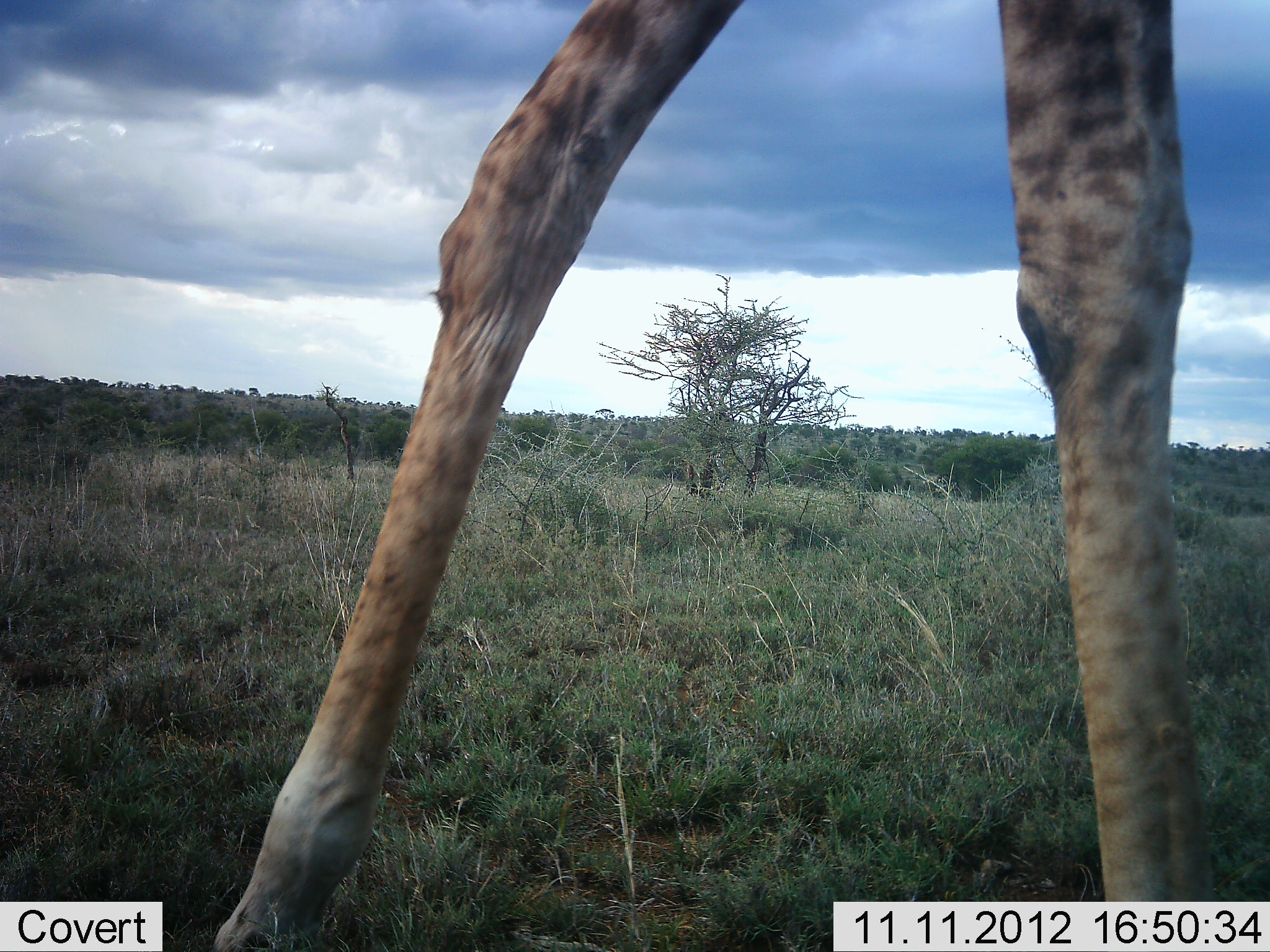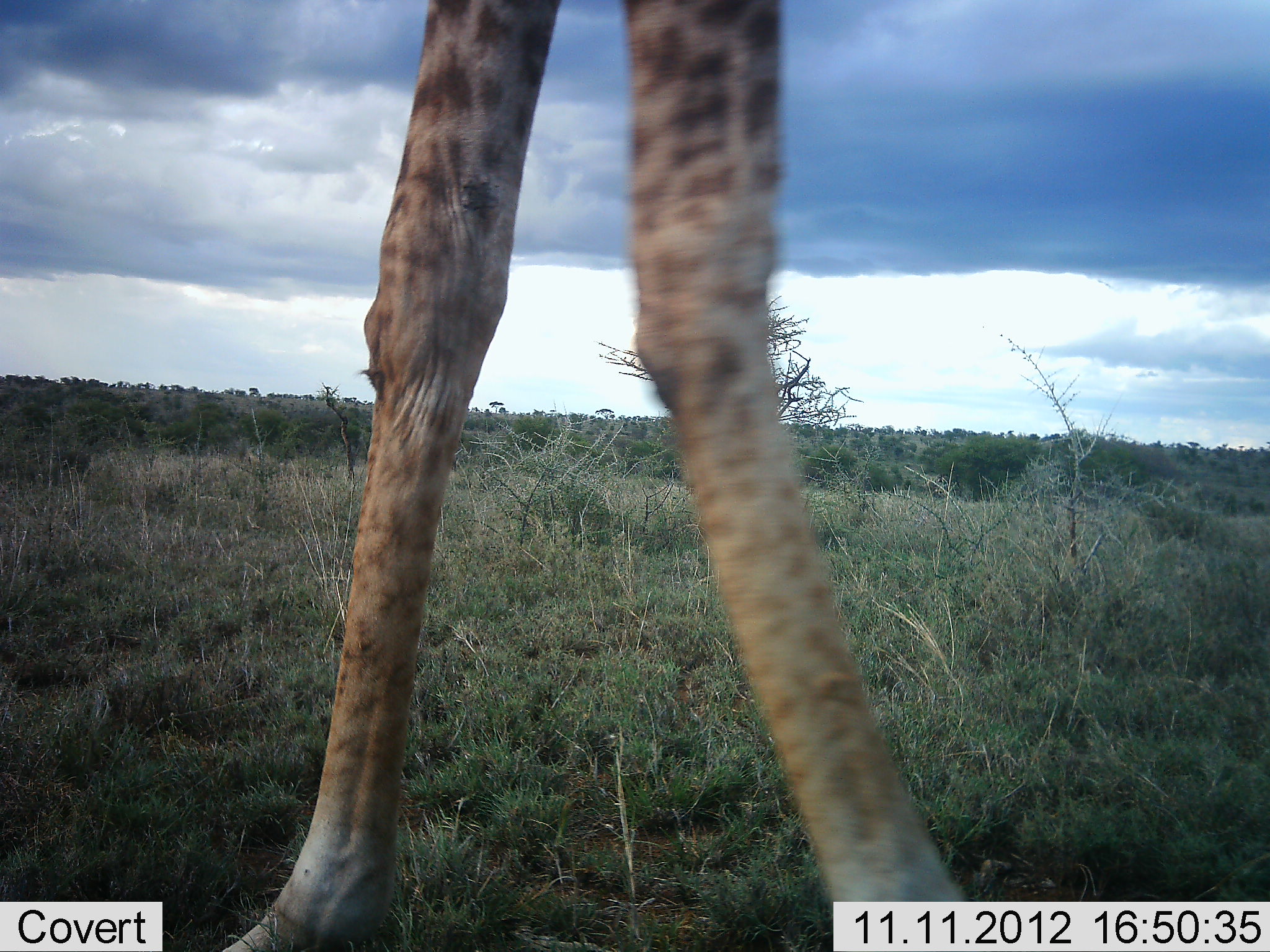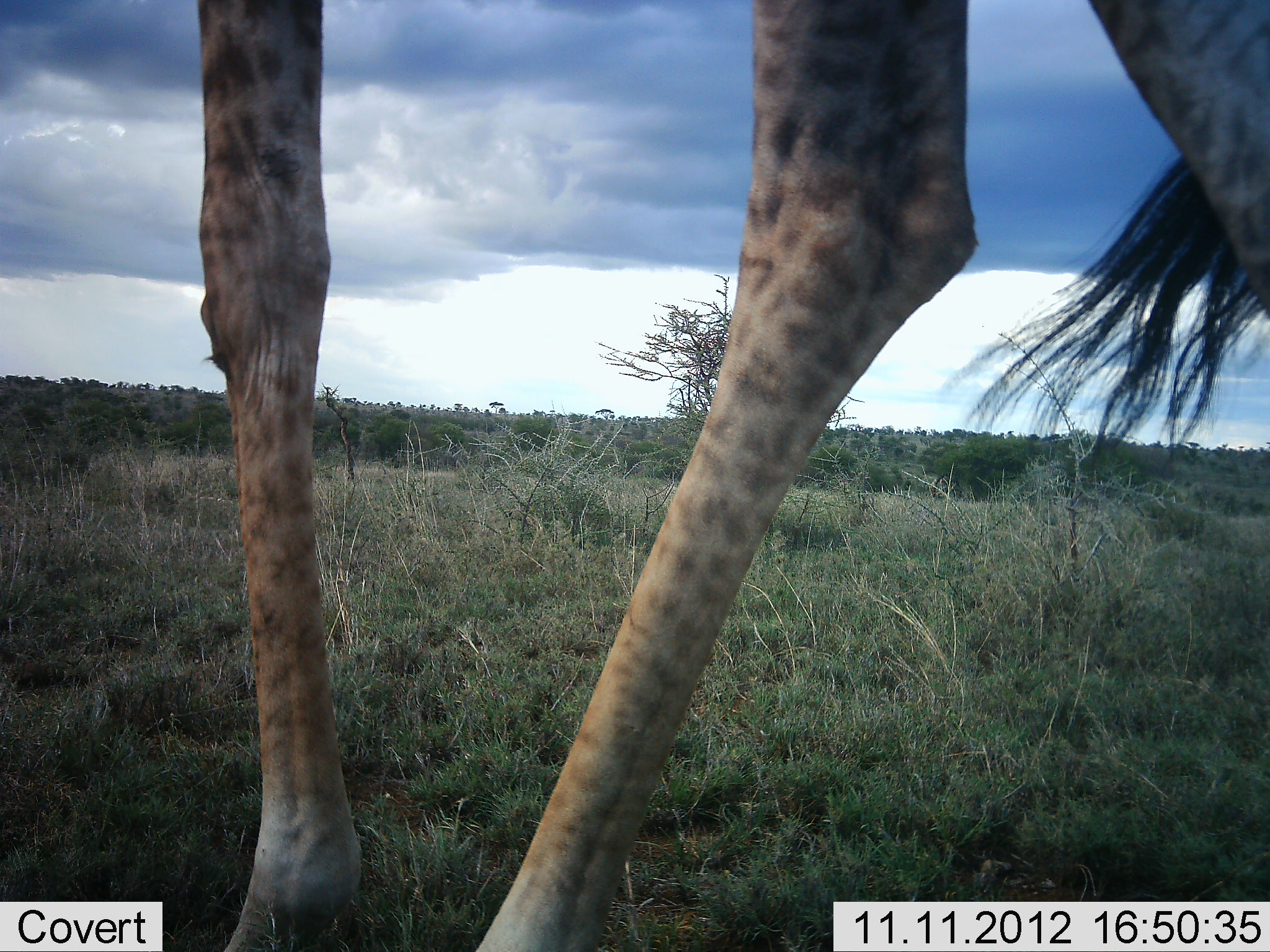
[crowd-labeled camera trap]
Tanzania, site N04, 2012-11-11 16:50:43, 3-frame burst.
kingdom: Animalia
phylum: Chordata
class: Mammalia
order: Artiodactyla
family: Giraffidae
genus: Giraffa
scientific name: Giraffa camelopardalis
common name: giraffe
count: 1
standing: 40%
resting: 0%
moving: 60%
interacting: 0%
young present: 0%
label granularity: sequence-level